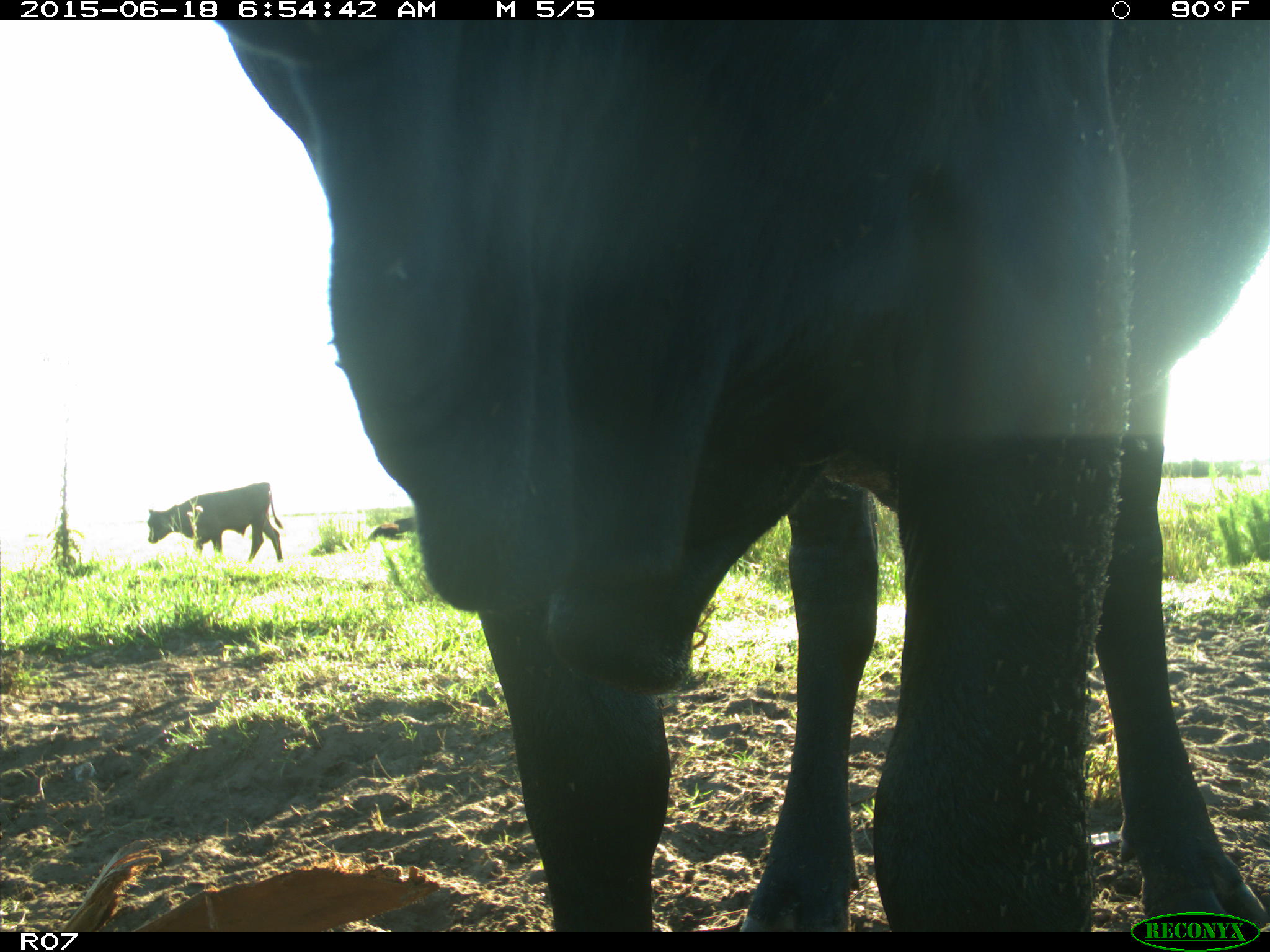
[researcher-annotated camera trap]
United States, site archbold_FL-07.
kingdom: Animalia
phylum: Chordata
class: Mammalia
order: Artiodactyla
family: Bovidae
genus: Bos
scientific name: Bos taurus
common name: domestic cow